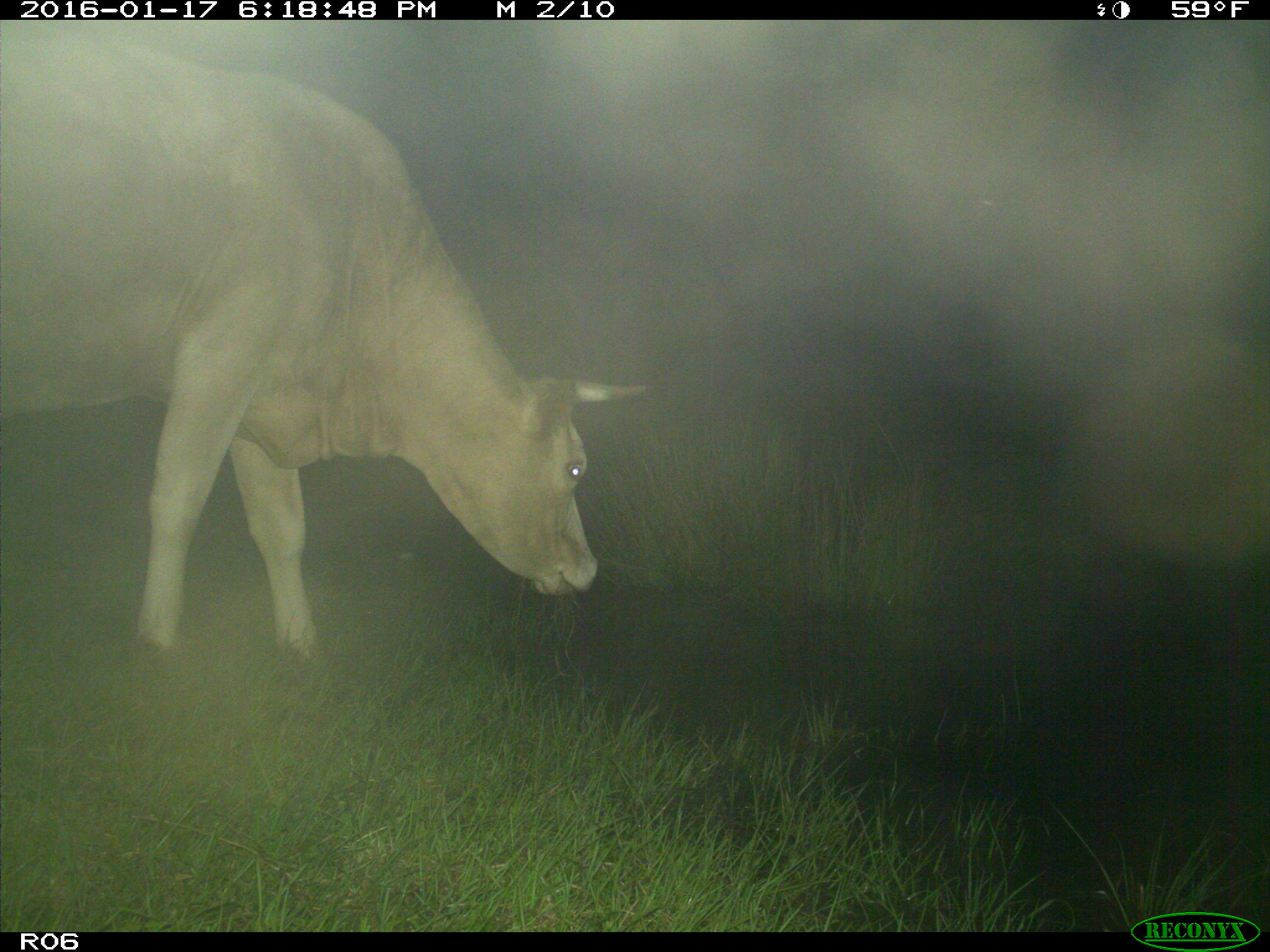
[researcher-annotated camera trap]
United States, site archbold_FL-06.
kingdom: Animalia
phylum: Chordata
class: Mammalia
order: Artiodactyla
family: Bovidae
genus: Bos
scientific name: Bos taurus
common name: domestic cow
Bos taurus (domestic cow).